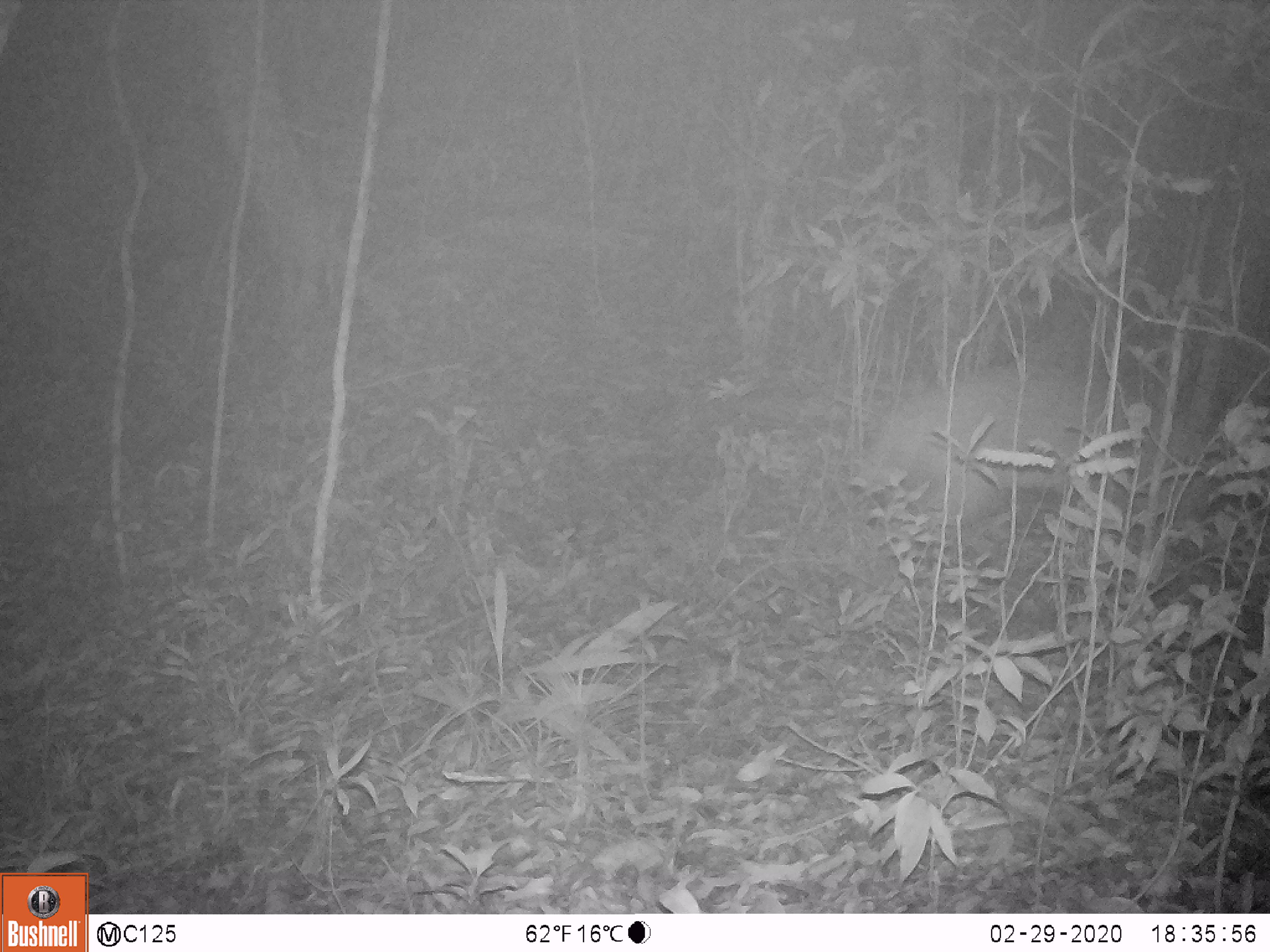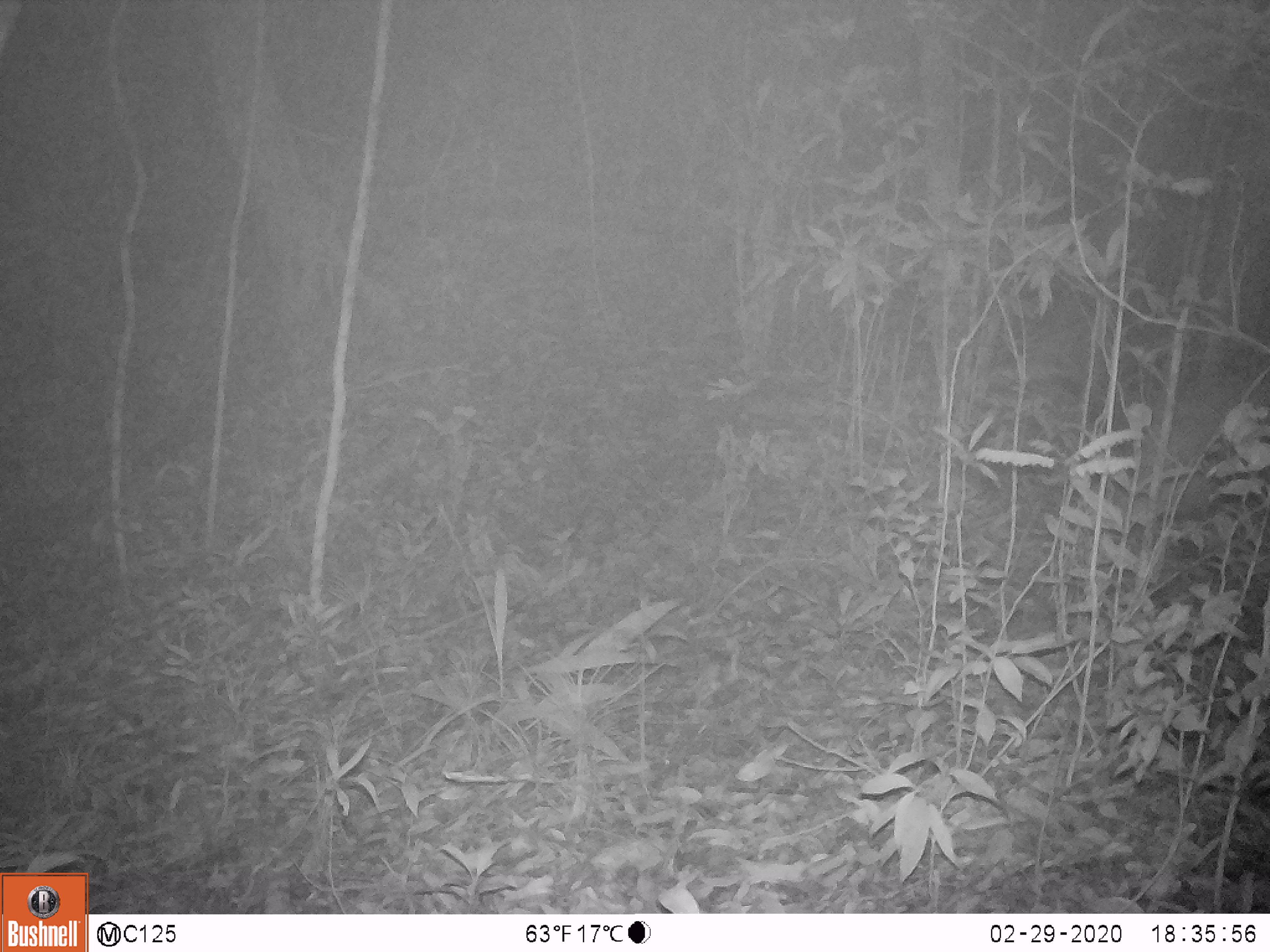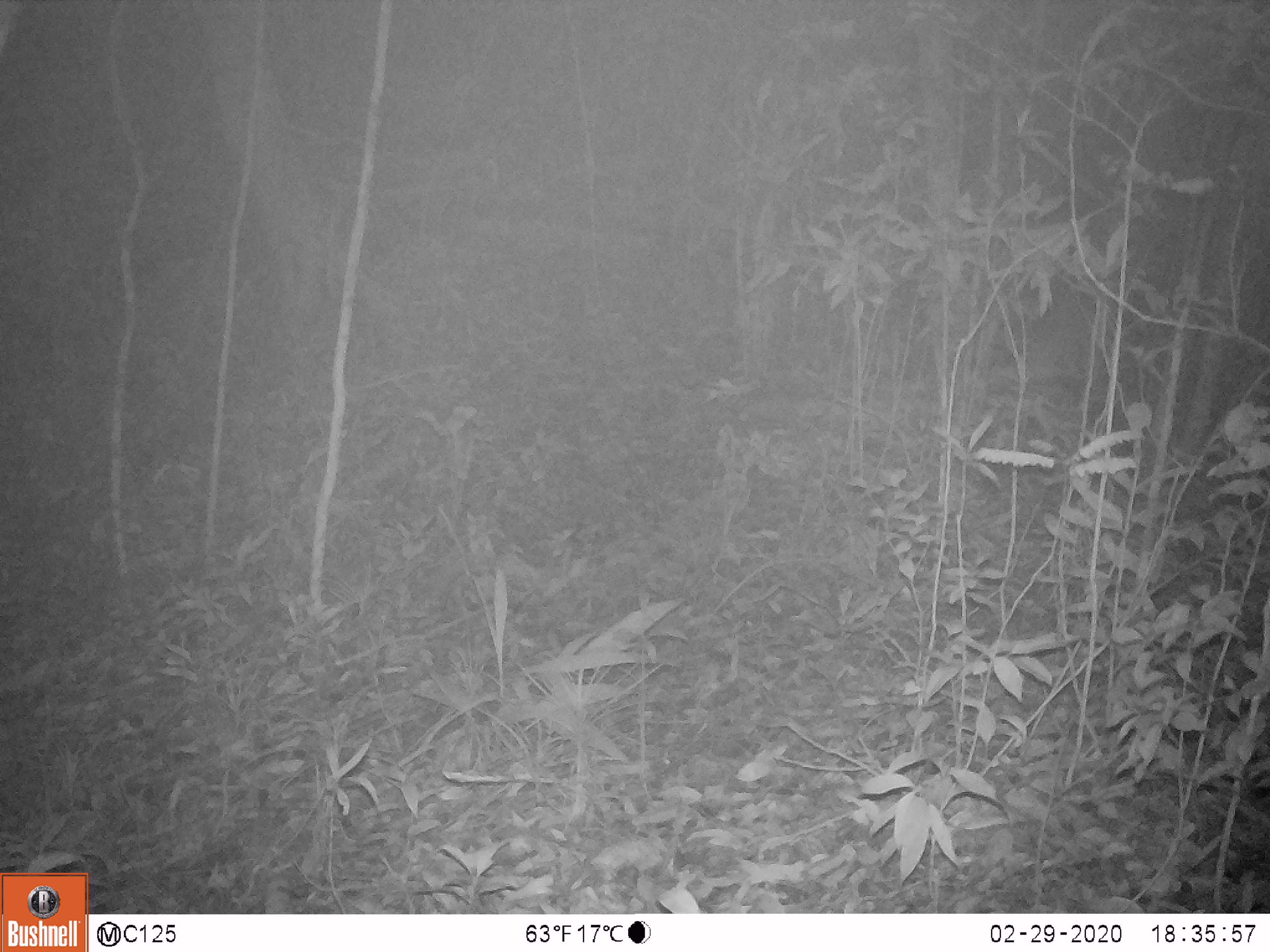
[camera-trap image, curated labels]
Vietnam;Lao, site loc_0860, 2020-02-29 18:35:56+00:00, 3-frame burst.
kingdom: Animalia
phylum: Chordata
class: Mammalia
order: Artiodactyla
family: Cervidae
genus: Muntiacus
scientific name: Muntiacus rooseveltorum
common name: roosevelt's muntjac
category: roosevelts muntjac group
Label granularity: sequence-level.